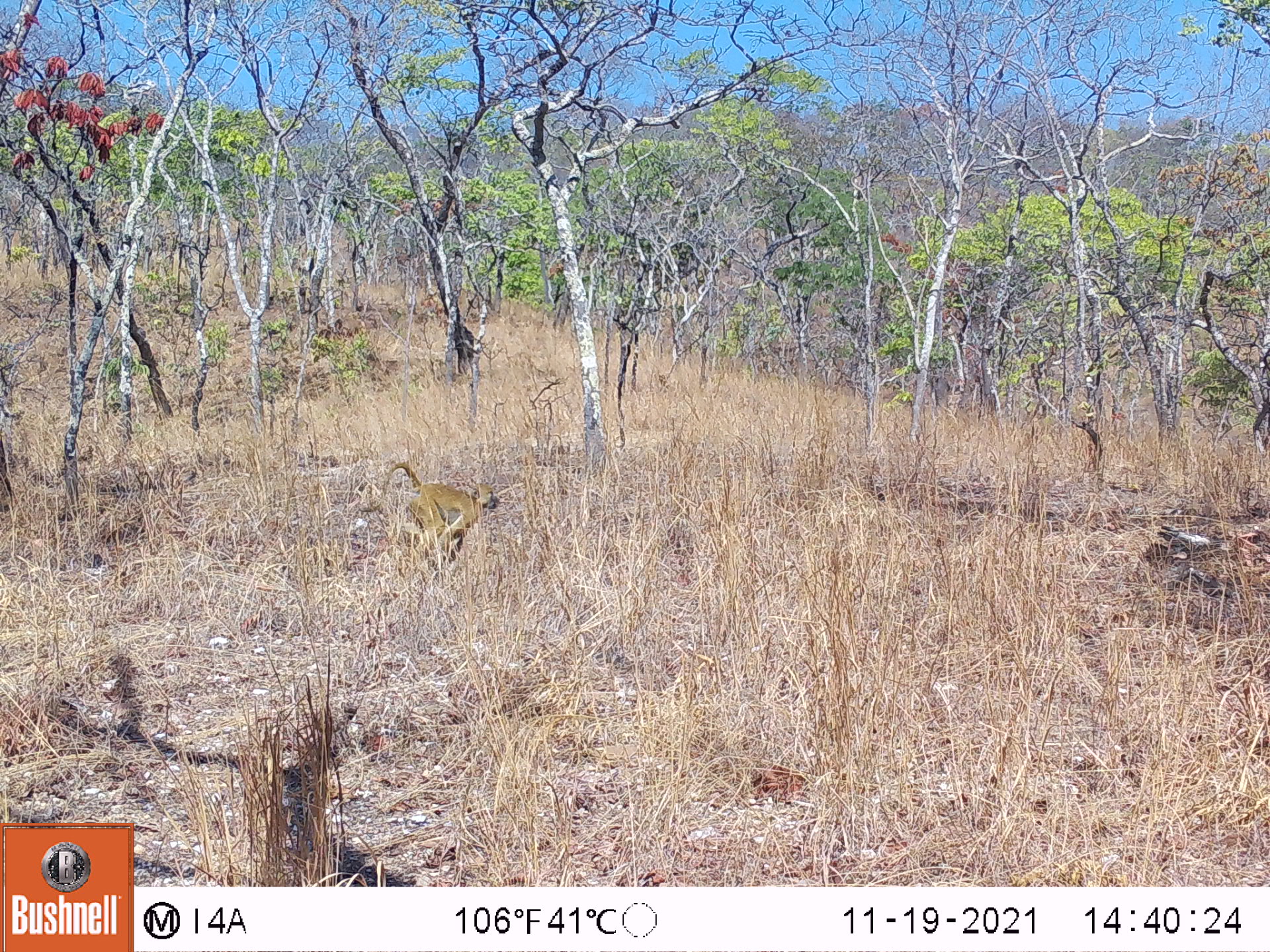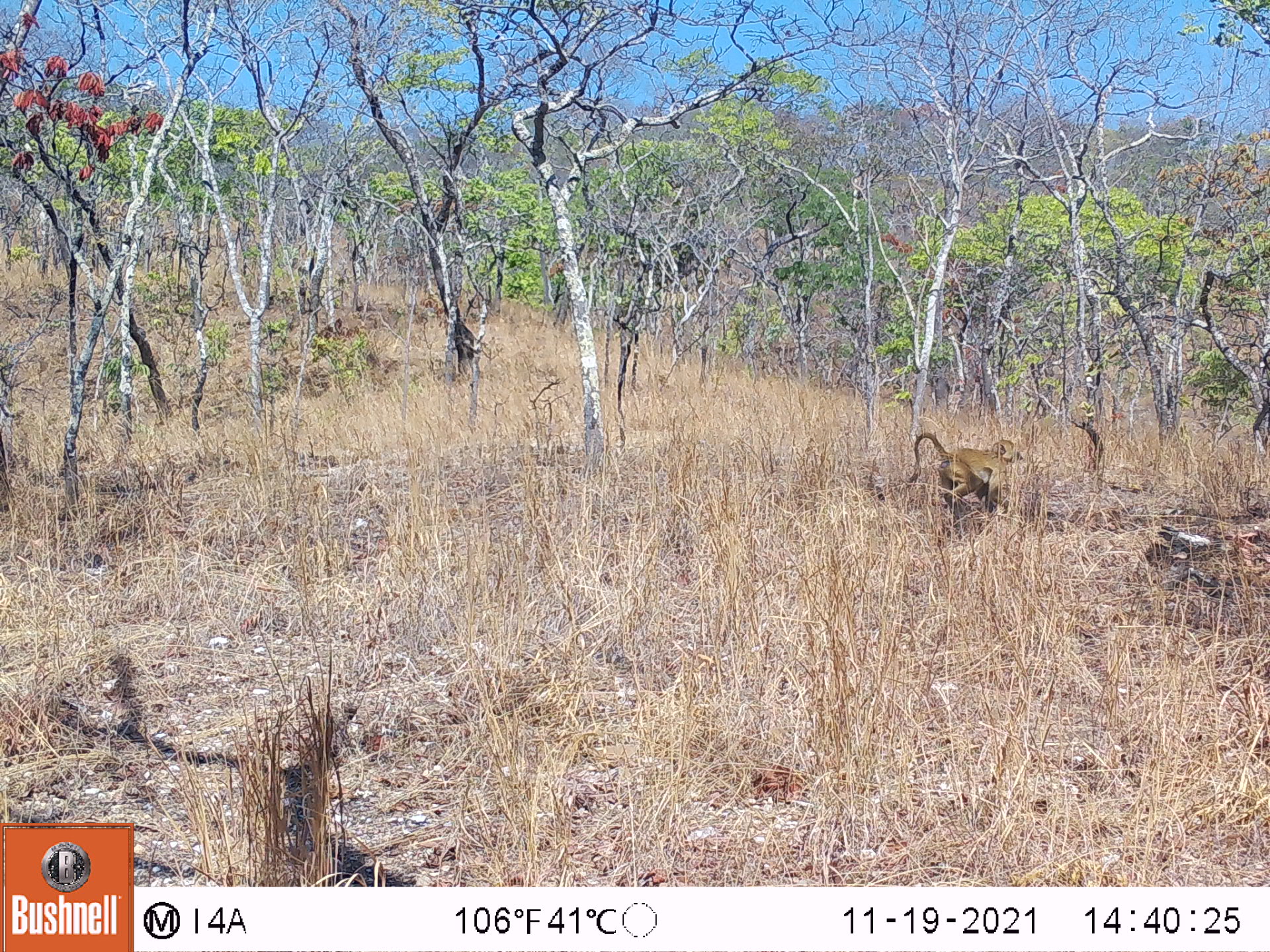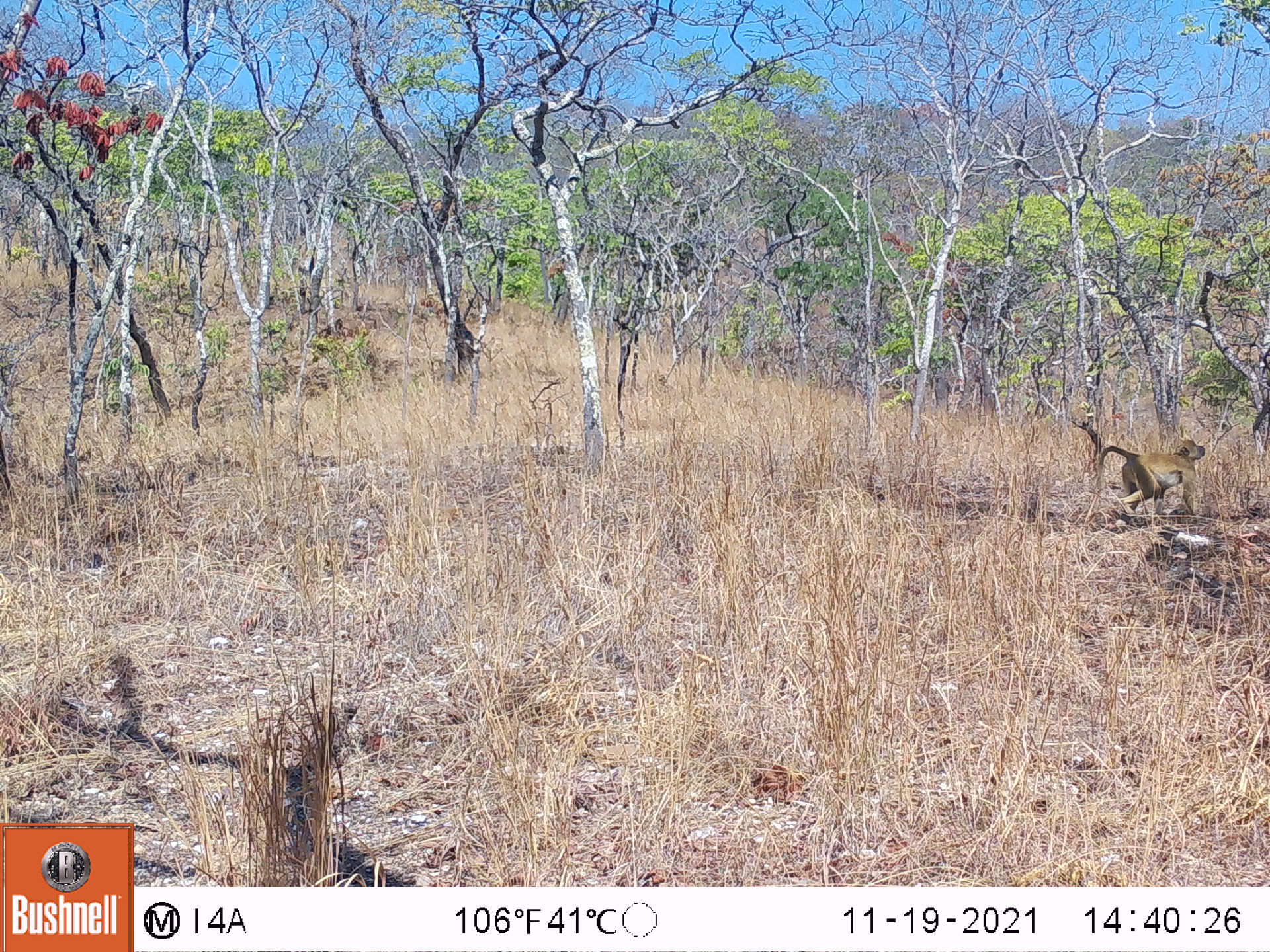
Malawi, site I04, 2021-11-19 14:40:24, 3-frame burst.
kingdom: Animalia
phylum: Chordata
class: Mammalia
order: Primates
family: Cercopithecidae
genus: Papio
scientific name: Papio cynocephalus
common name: yellow baboon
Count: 1.